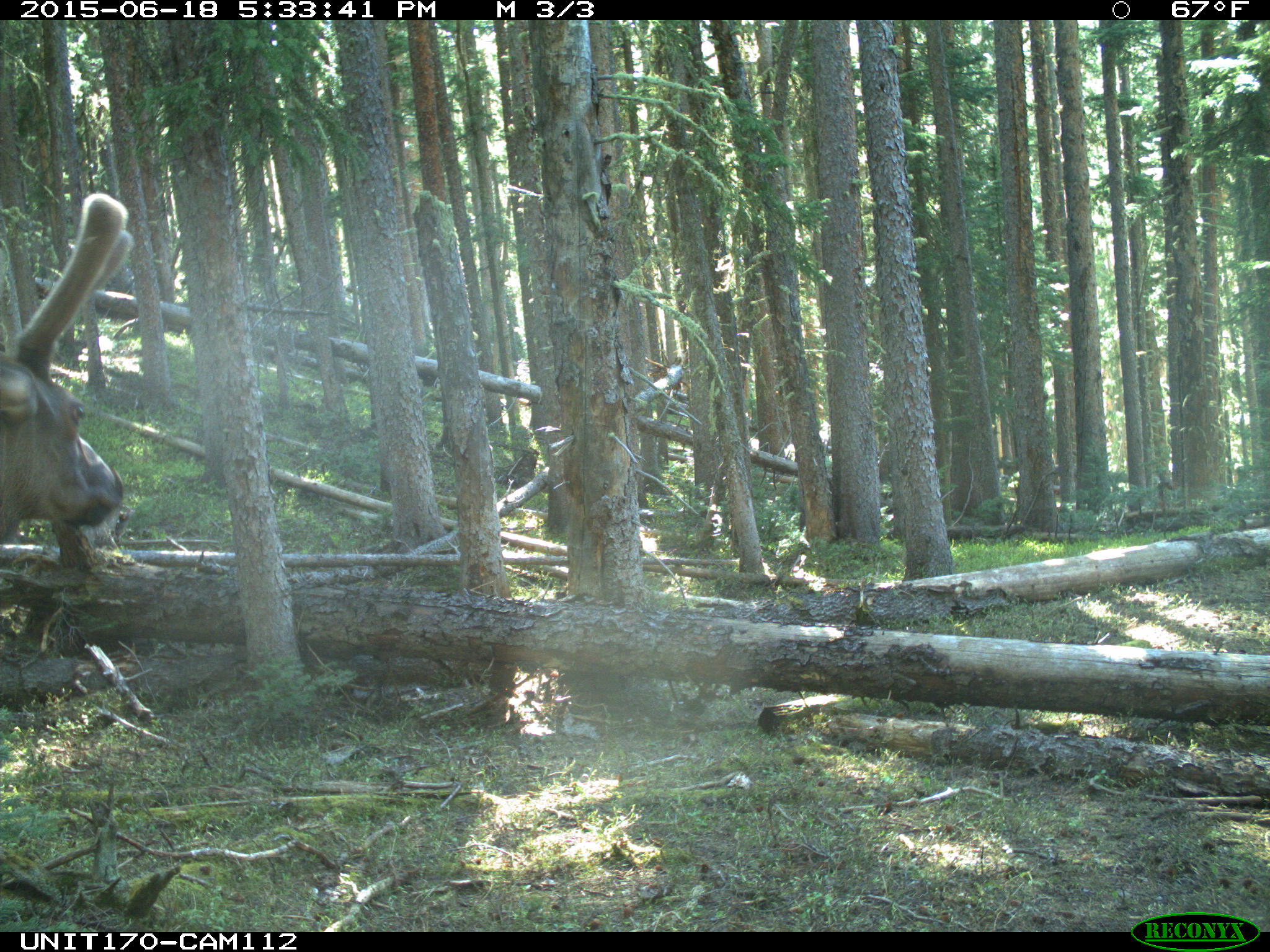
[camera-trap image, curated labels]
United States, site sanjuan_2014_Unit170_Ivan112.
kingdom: Animalia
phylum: Chordata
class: Mammalia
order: Artiodactyla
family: Cervidae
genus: Cervus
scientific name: Cervus elaphus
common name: red deer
Cervus elaphus (red deer).